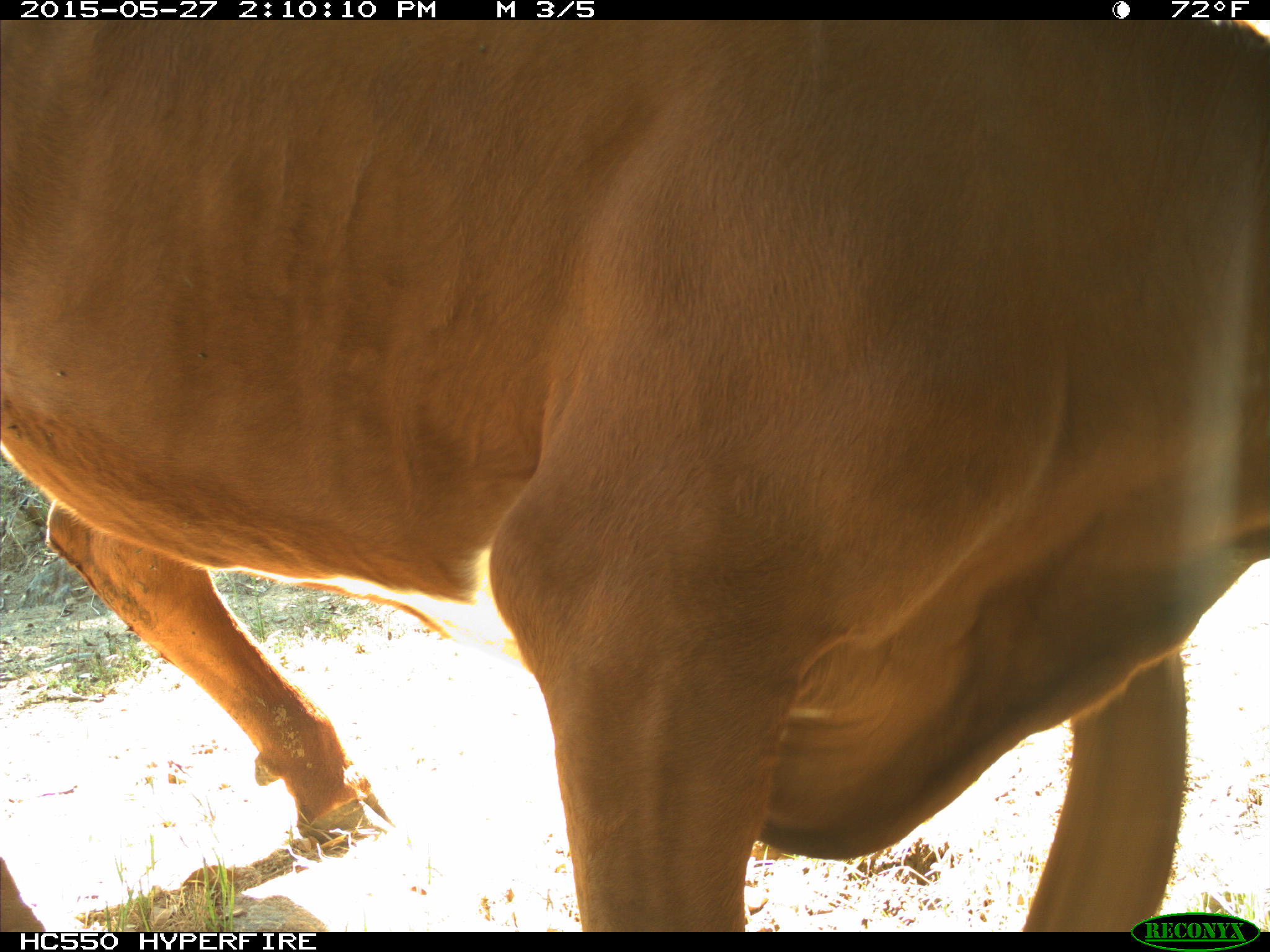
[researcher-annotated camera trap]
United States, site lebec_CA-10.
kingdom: Animalia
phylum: Chordata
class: Mammalia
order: Artiodactyla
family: Bovidae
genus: Bos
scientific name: Bos taurus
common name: domestic cow